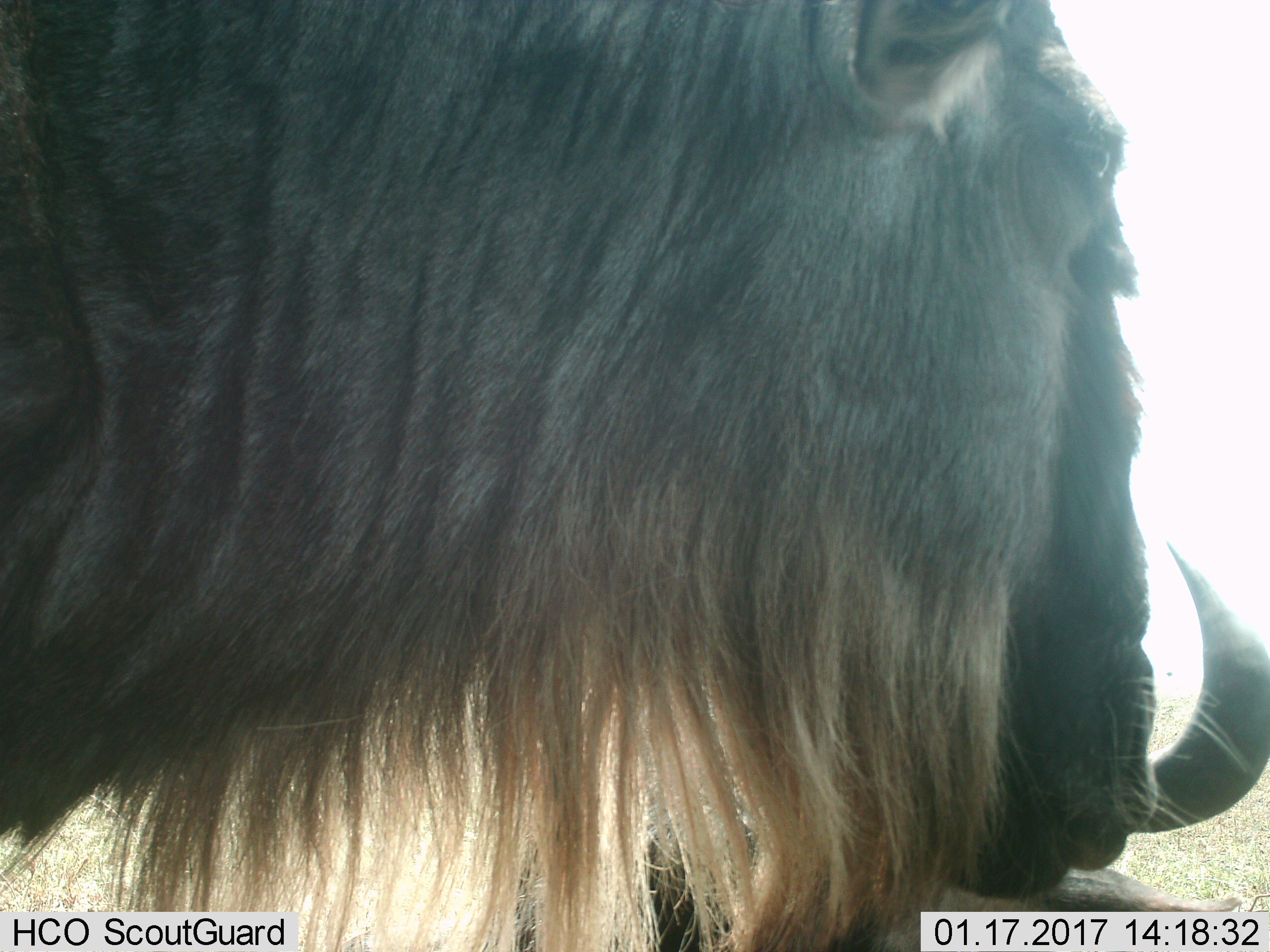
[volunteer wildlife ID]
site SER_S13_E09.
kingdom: Animalia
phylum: Chordata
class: Mammalia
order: Artiodactyla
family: Bovidae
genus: Connochaetes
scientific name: Connochaetes taurinus taurinus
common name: blue wildebeest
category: wildebeestblue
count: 2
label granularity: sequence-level